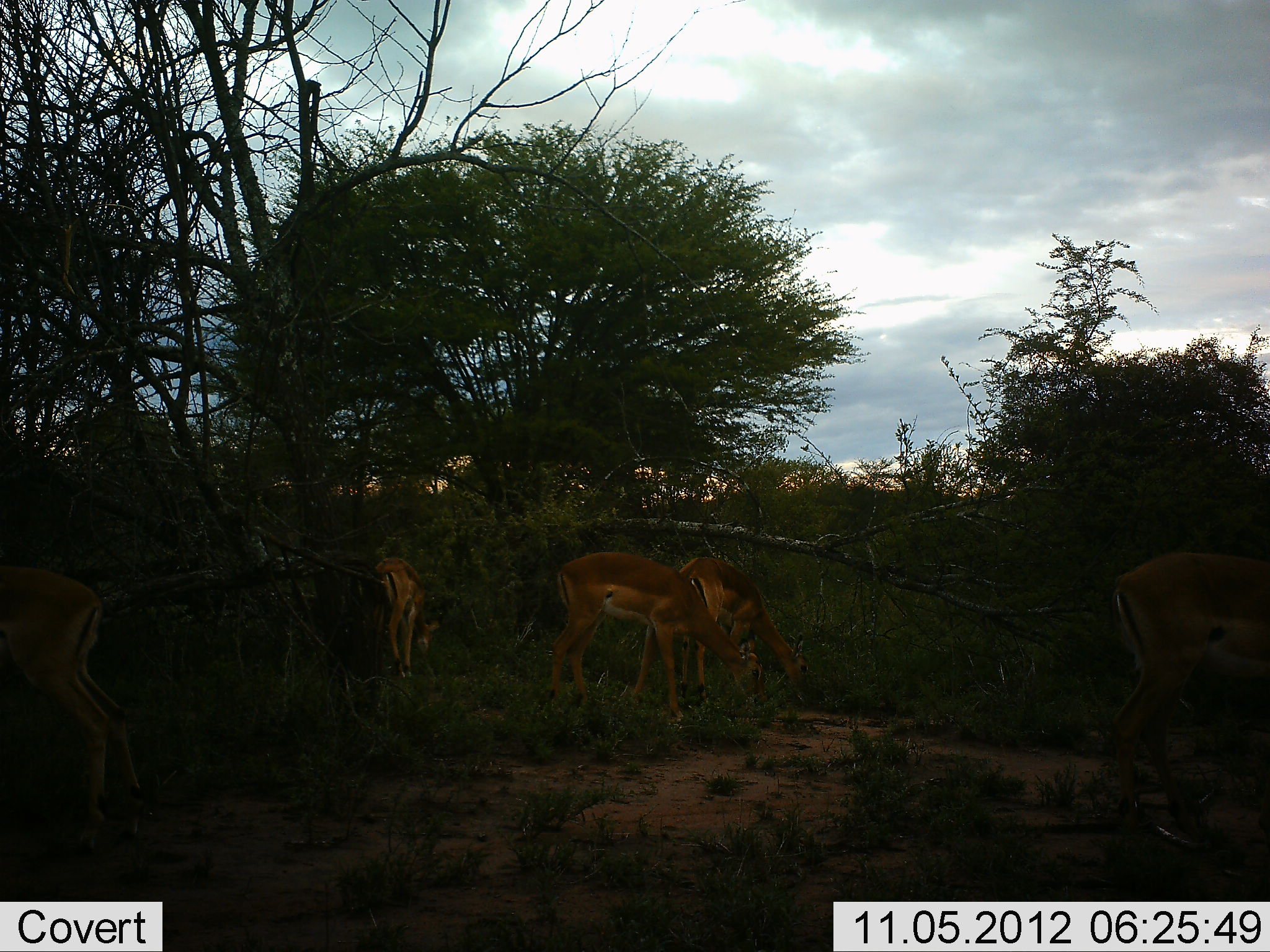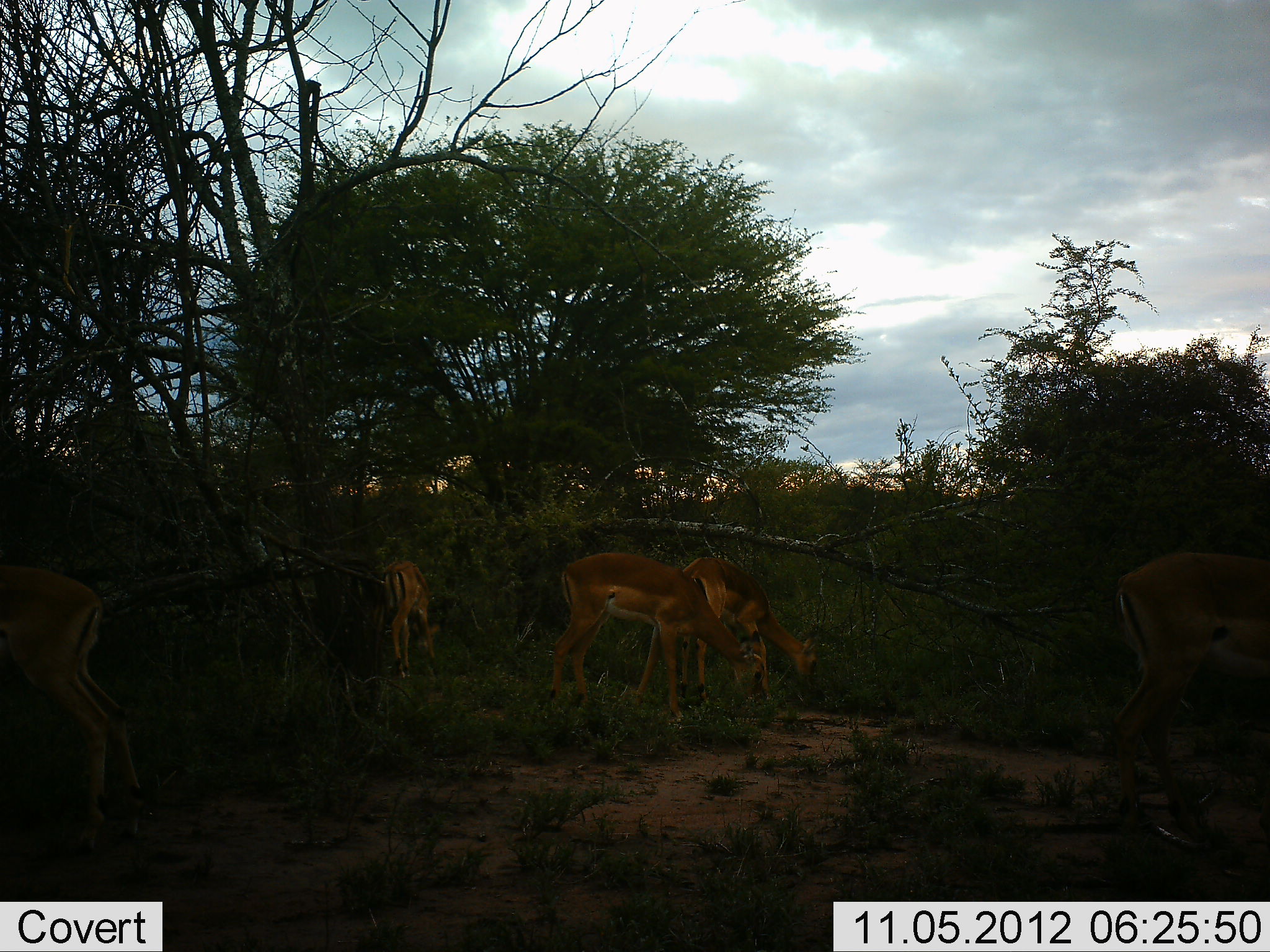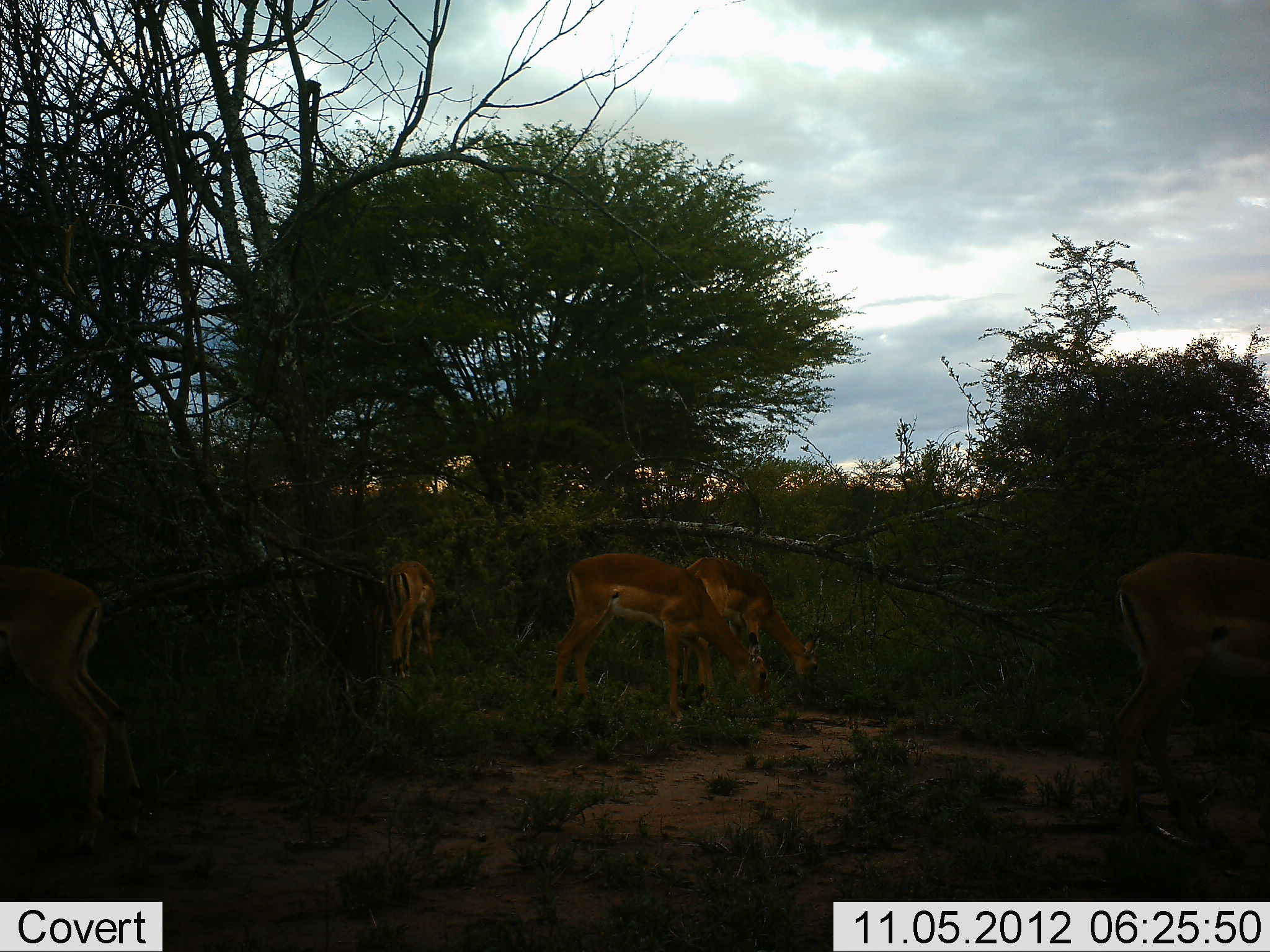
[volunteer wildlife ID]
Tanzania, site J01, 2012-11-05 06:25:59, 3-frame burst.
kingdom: Animalia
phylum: Chordata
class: Mammalia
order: Artiodactyla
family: Bovidae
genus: Aepyceros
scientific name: Aepyceros melampus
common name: impala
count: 5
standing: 20%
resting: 0%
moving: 0%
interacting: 0%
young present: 0%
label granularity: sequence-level